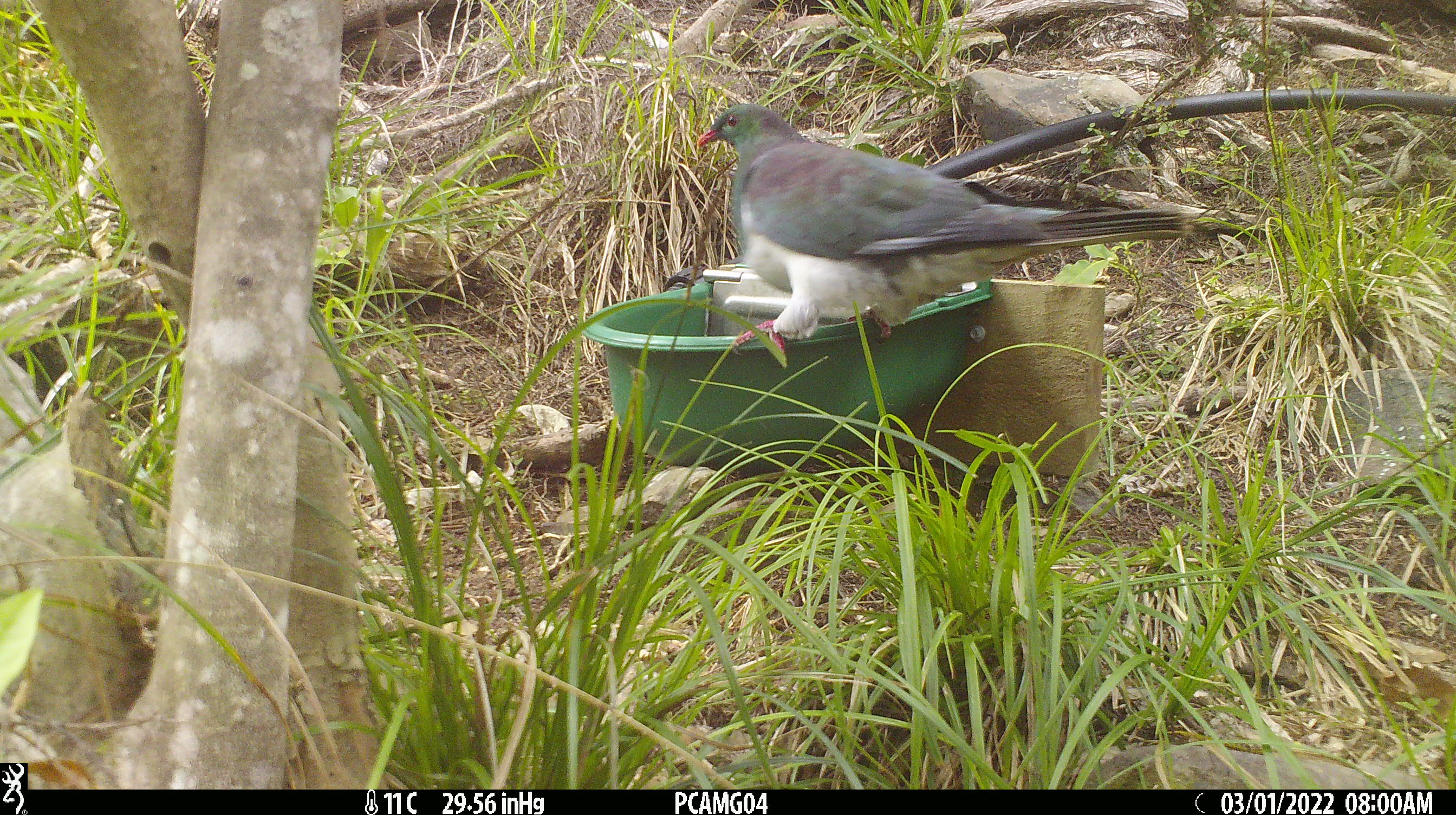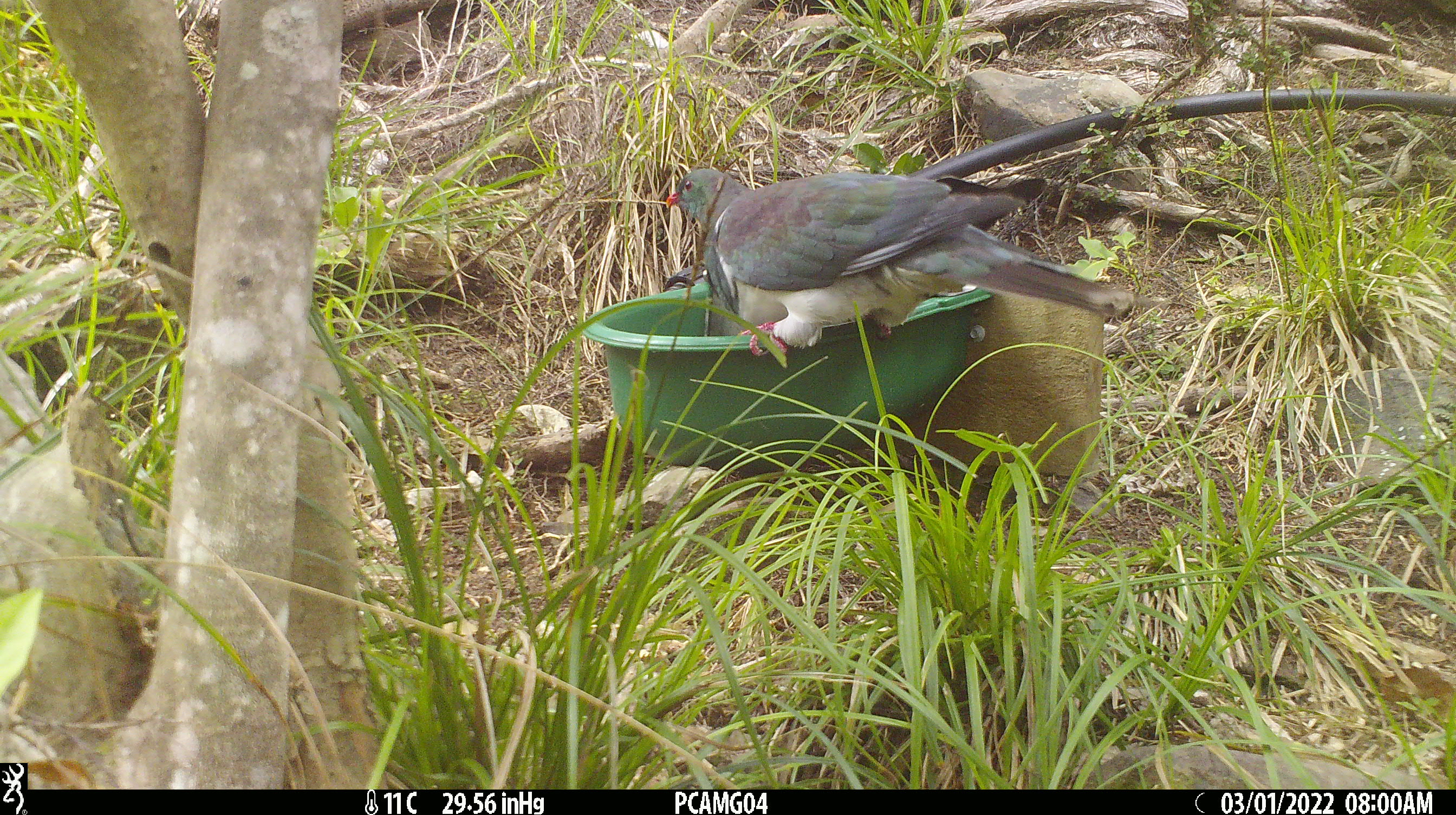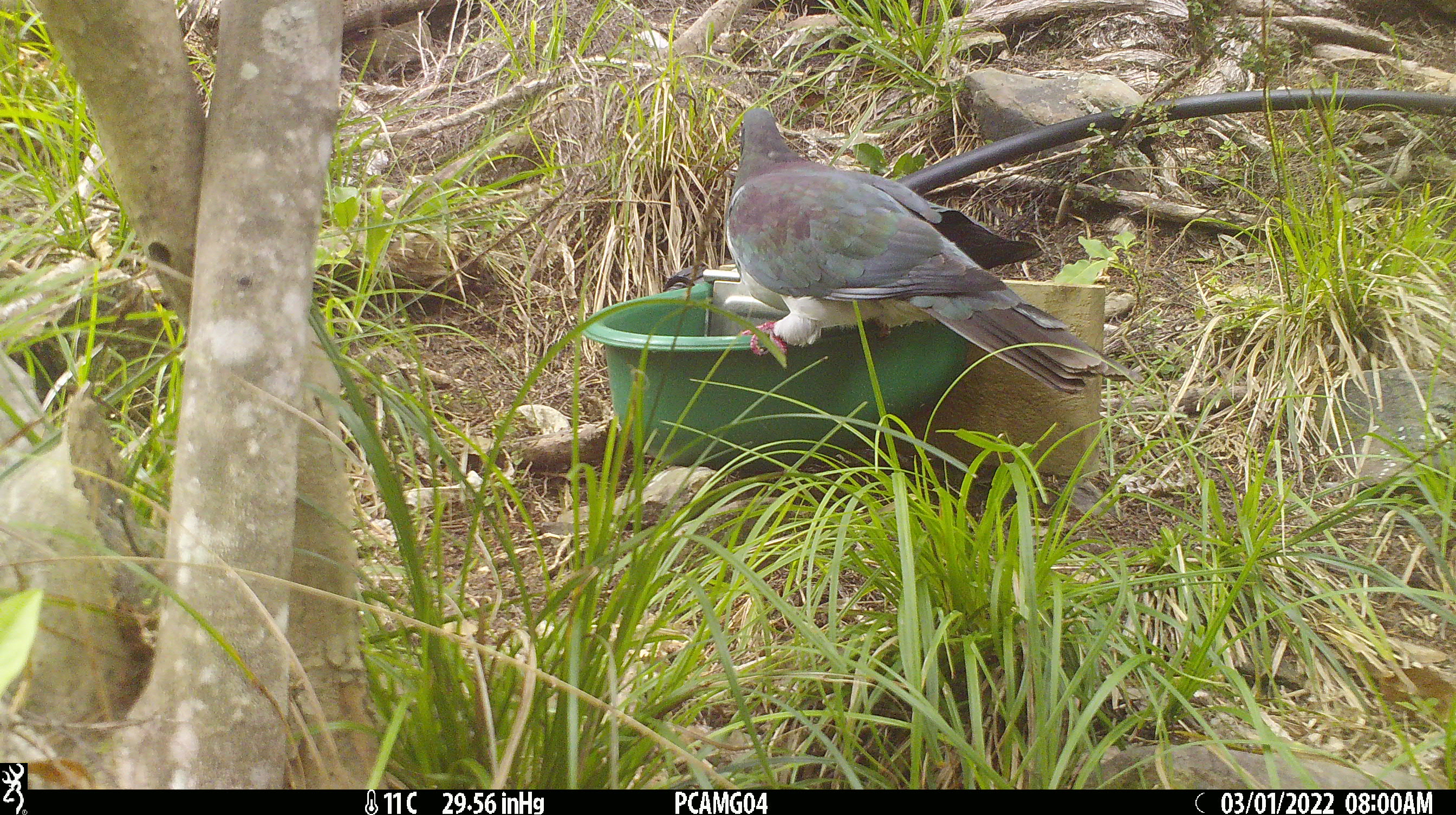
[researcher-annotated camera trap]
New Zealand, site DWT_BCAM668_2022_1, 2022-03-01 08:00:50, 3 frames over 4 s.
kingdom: Animalia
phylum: Chordata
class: Aves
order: Columbiformes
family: Columbidae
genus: Hemiphaga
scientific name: Hemiphaga novaeseelandiae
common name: new zealand pigeon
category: kereru